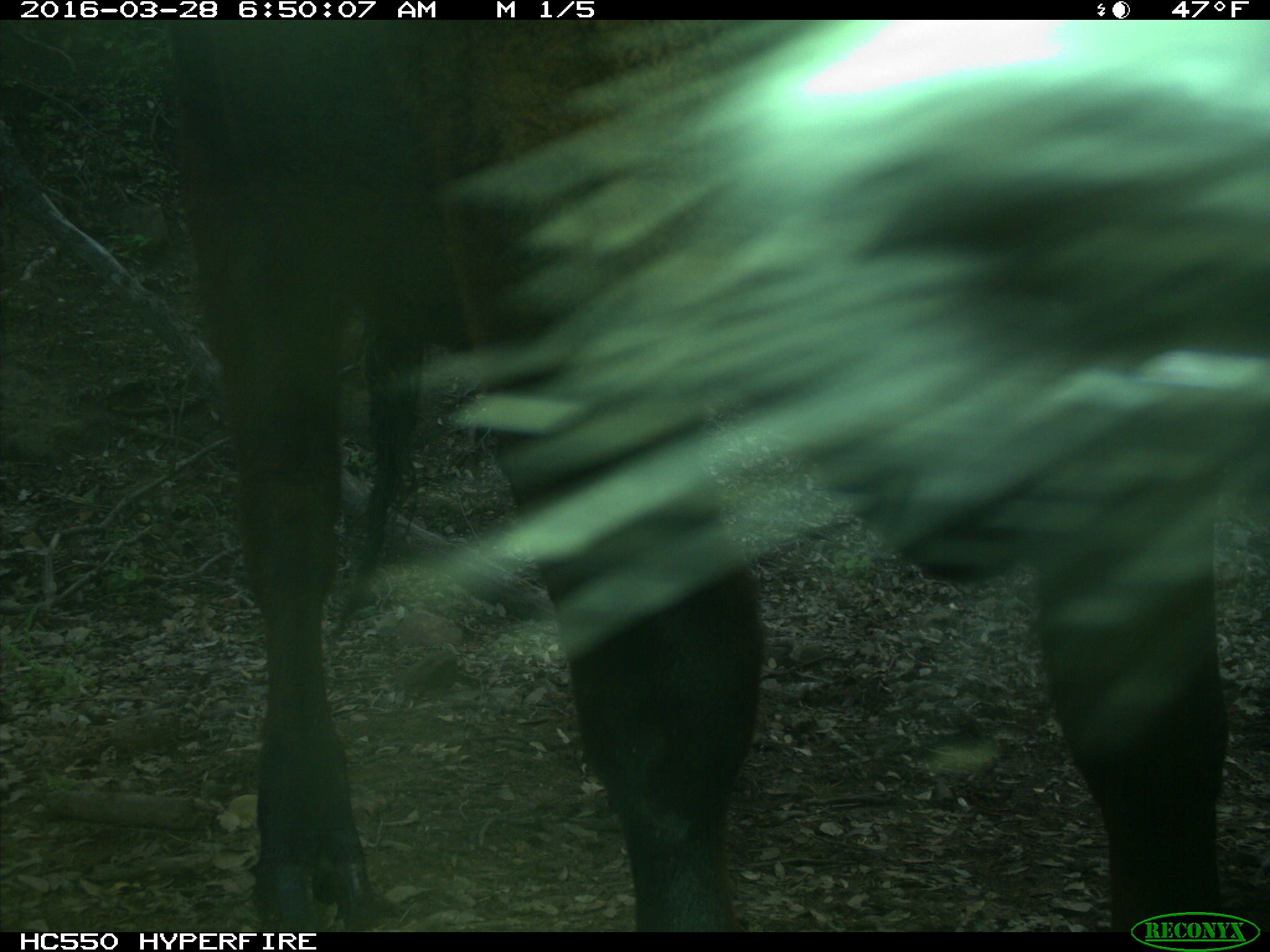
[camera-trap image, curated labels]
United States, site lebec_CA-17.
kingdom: Animalia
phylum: Chordata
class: Mammalia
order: Artiodactyla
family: Bovidae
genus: Bos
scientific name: Bos taurus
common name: domestic cow